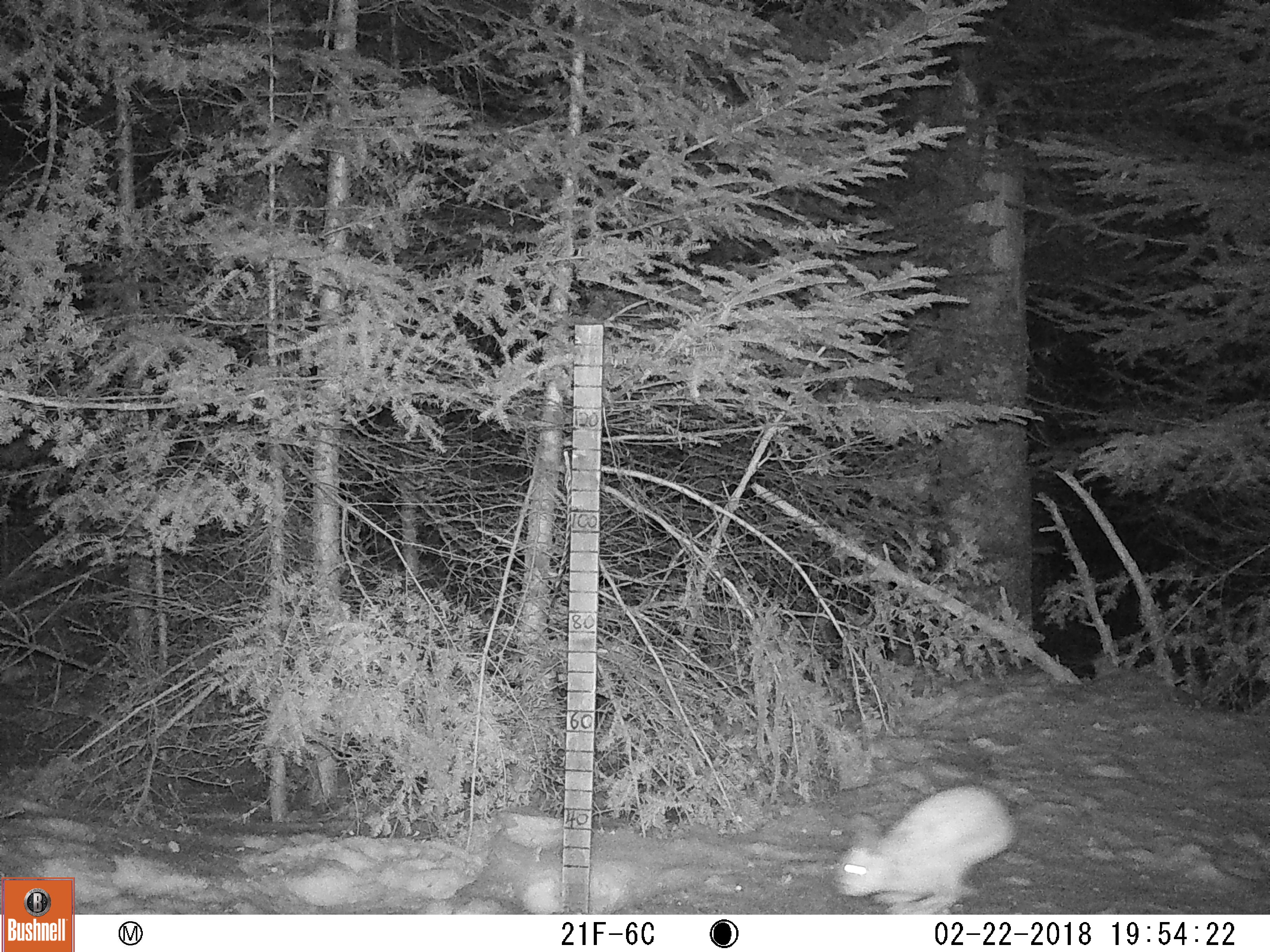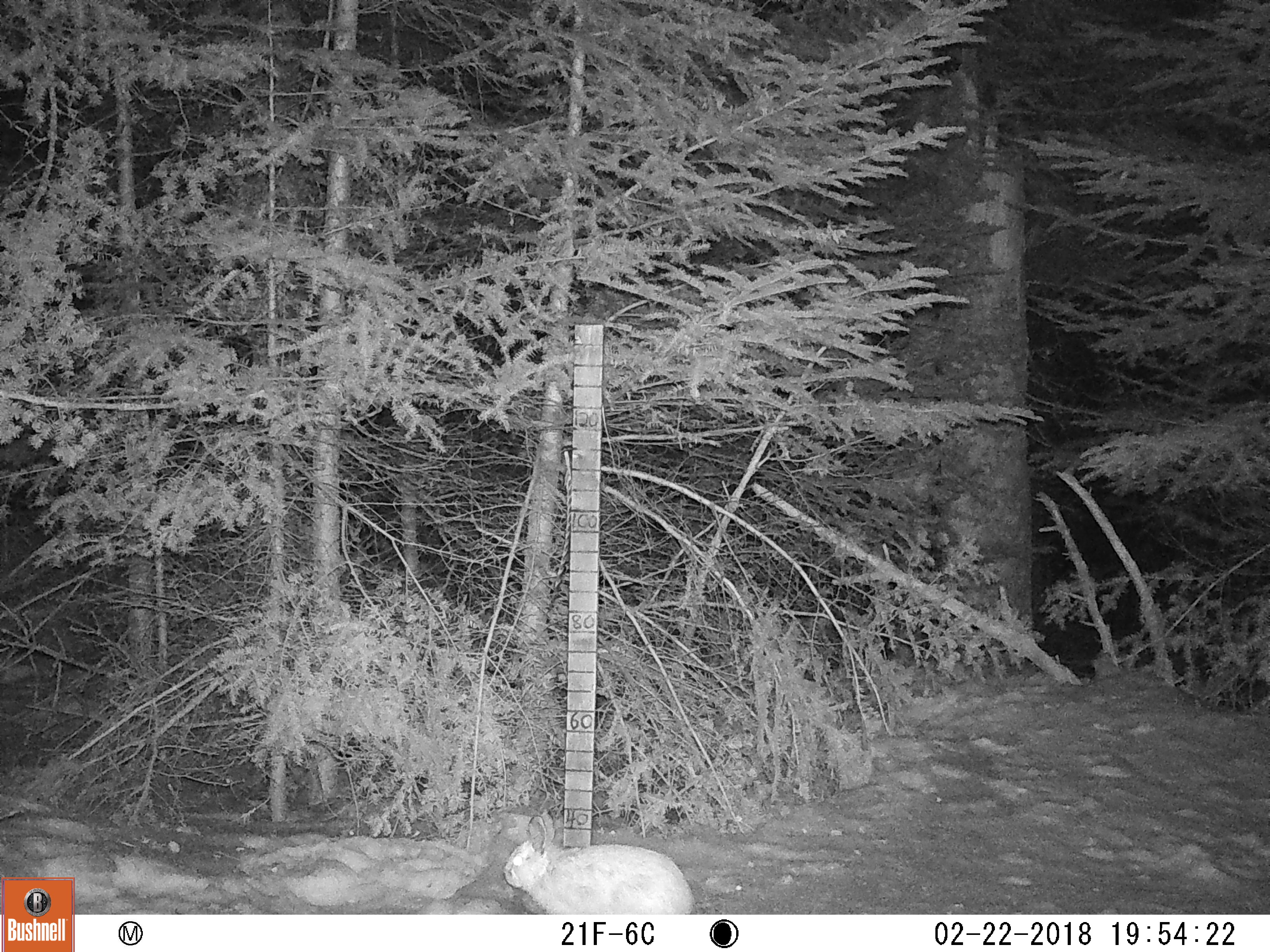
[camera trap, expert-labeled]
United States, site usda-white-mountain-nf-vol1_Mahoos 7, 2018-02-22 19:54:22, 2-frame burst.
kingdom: Animalia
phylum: Chordata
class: Mammalia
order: Lagomorpha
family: Leporidae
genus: Lepus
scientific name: Lepus americanus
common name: snowshoe hare